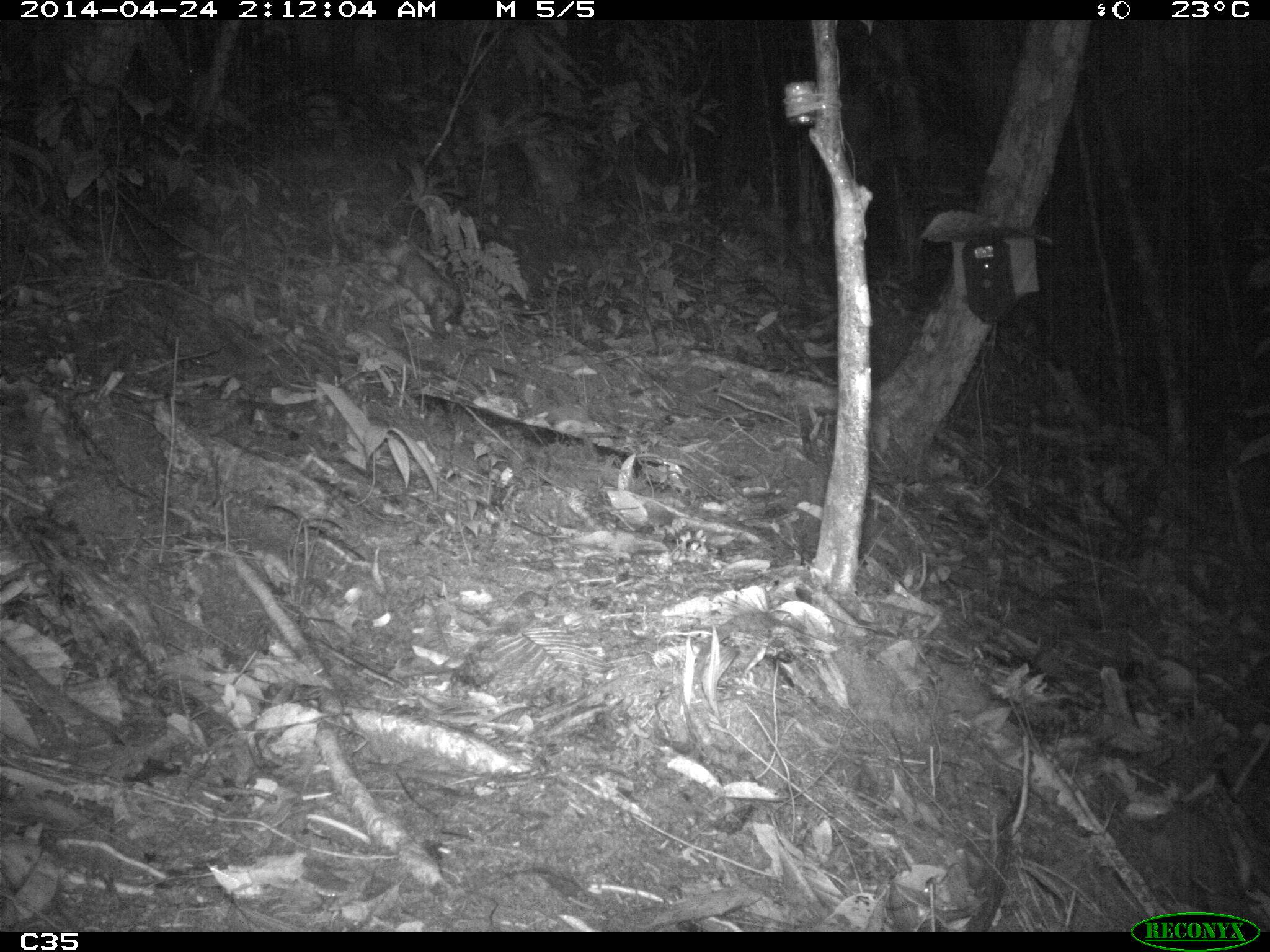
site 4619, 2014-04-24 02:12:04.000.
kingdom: Animalia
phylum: Chordata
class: Mammalia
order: Didelphimorphia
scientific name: Didelphimorphia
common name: opossum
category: unknown opossum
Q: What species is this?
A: Unknown opossum (opossum) (Didelphimorphia).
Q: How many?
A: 1.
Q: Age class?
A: Adult.